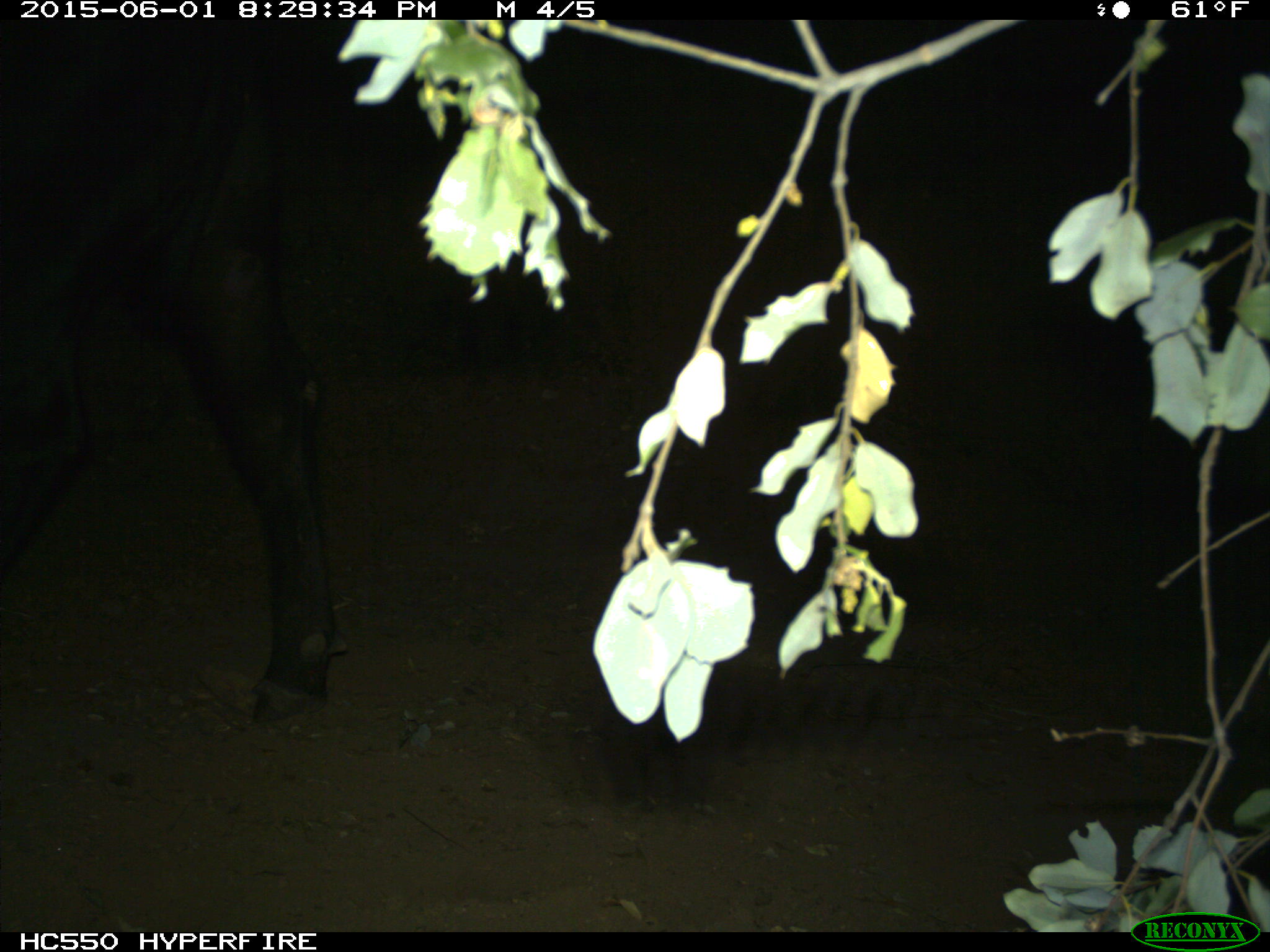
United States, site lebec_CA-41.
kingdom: Animalia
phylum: Chordata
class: Mammalia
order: Artiodactyla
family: Bovidae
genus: Bos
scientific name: Bos taurus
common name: domestic cow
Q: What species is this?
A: Bos taurus (domestic cow).